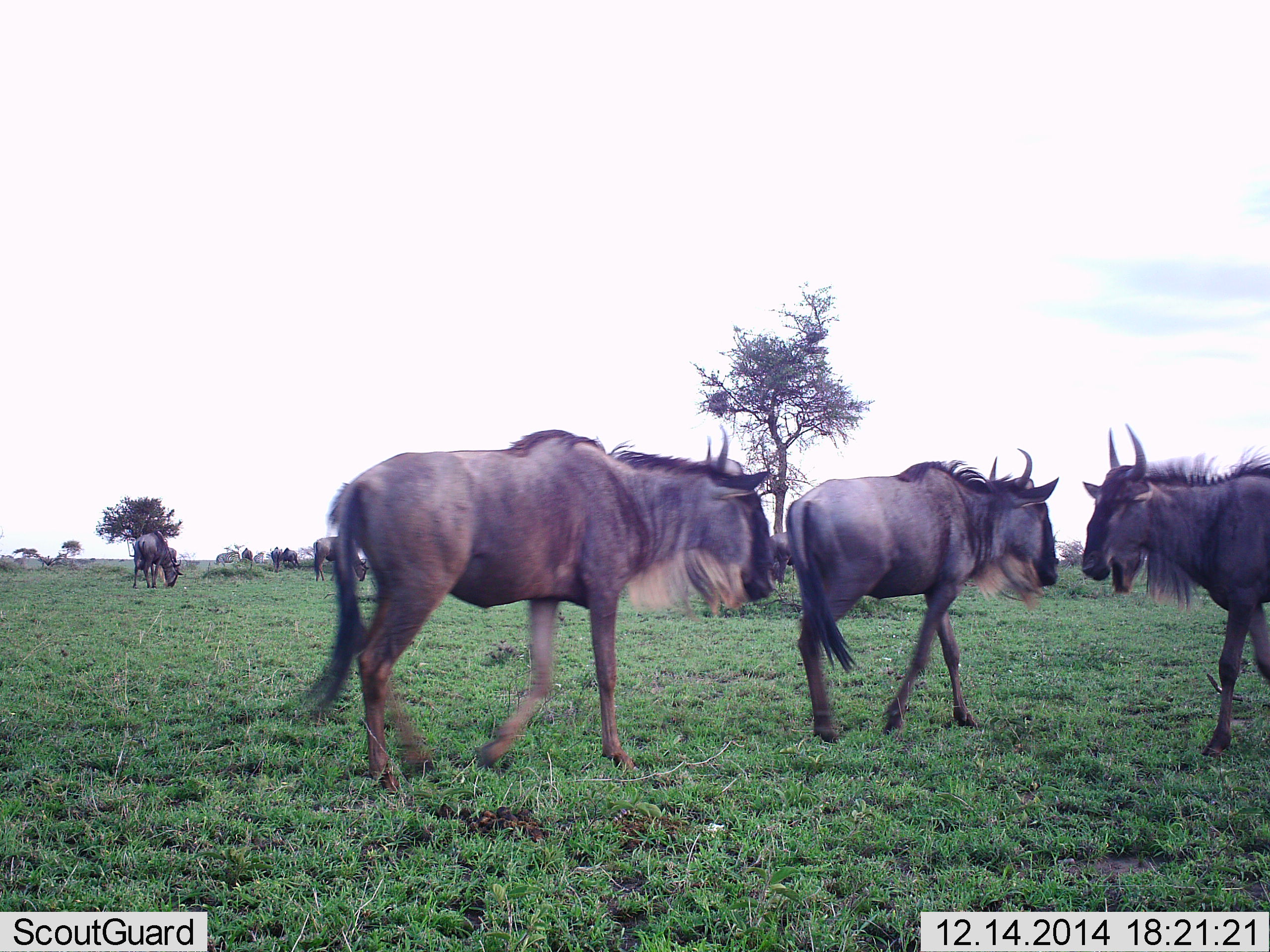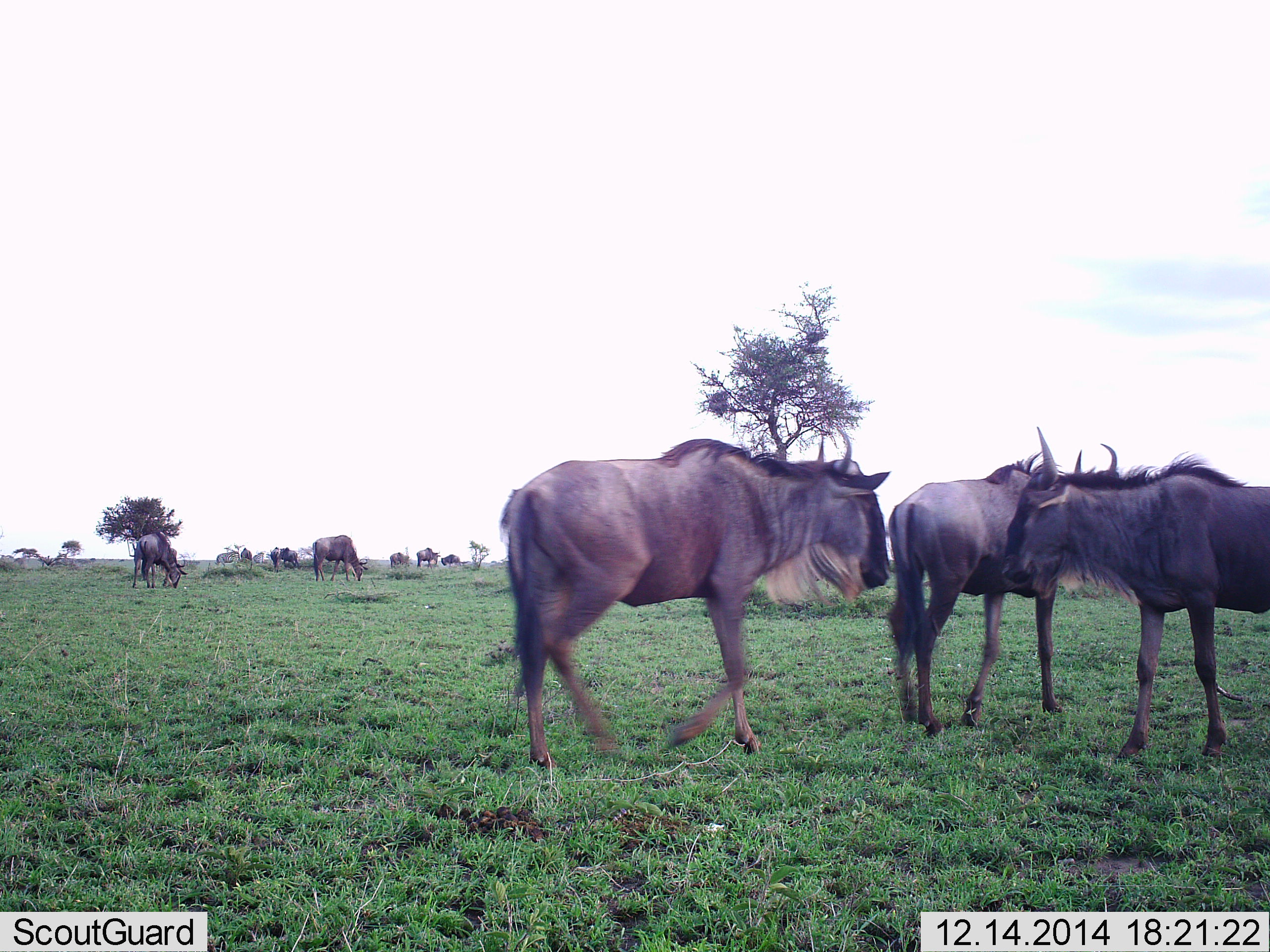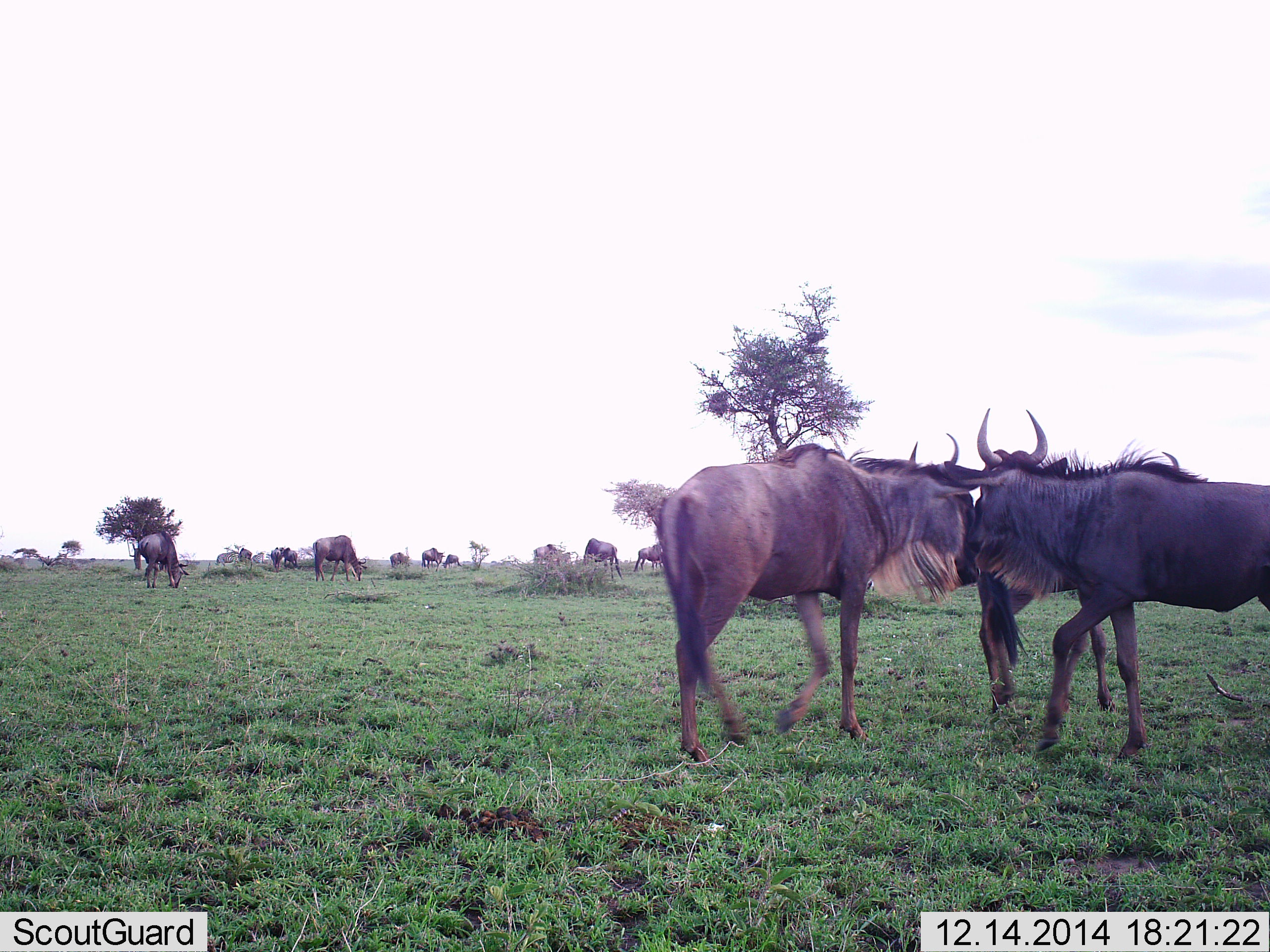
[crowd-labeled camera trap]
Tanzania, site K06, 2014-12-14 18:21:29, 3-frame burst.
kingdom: Animalia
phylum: Chordata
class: Mammalia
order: Artiodactyla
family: Bovidae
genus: Connochaetes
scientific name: Connochaetes taurinus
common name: blue wildebeest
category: wildebeest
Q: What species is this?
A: Wildebeest (blue wildebeest) (Connochaetes taurinus).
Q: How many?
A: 11-50.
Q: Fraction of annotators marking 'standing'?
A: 50%.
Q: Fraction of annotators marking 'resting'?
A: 0%.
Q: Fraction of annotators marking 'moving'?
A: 70%.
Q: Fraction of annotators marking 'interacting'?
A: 10%.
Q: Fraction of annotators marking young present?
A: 0%.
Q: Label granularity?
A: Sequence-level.